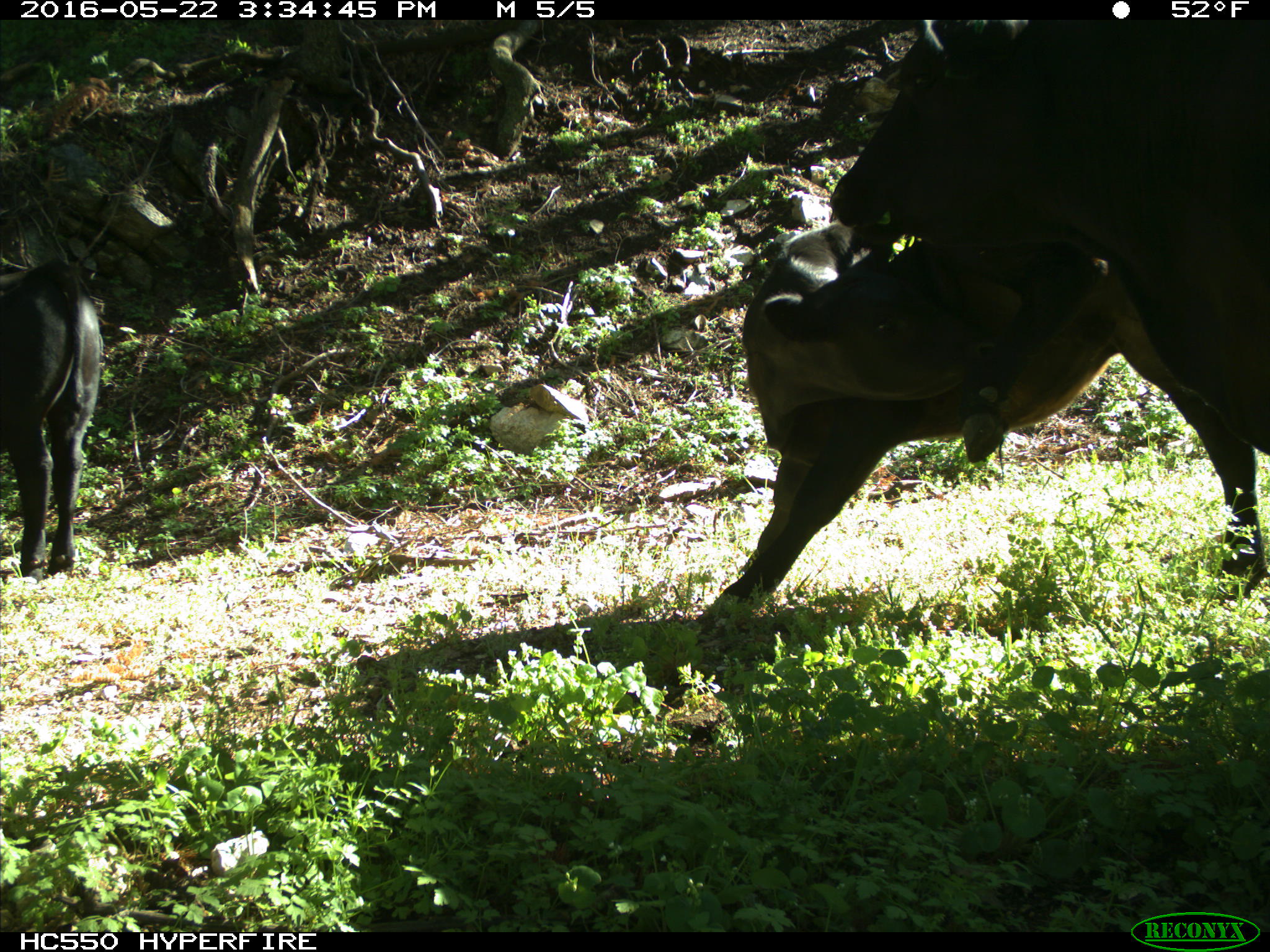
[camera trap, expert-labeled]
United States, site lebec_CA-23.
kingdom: Animalia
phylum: Chordata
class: Mammalia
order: Artiodactyla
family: Bovidae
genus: Bos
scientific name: Bos taurus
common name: domestic cow